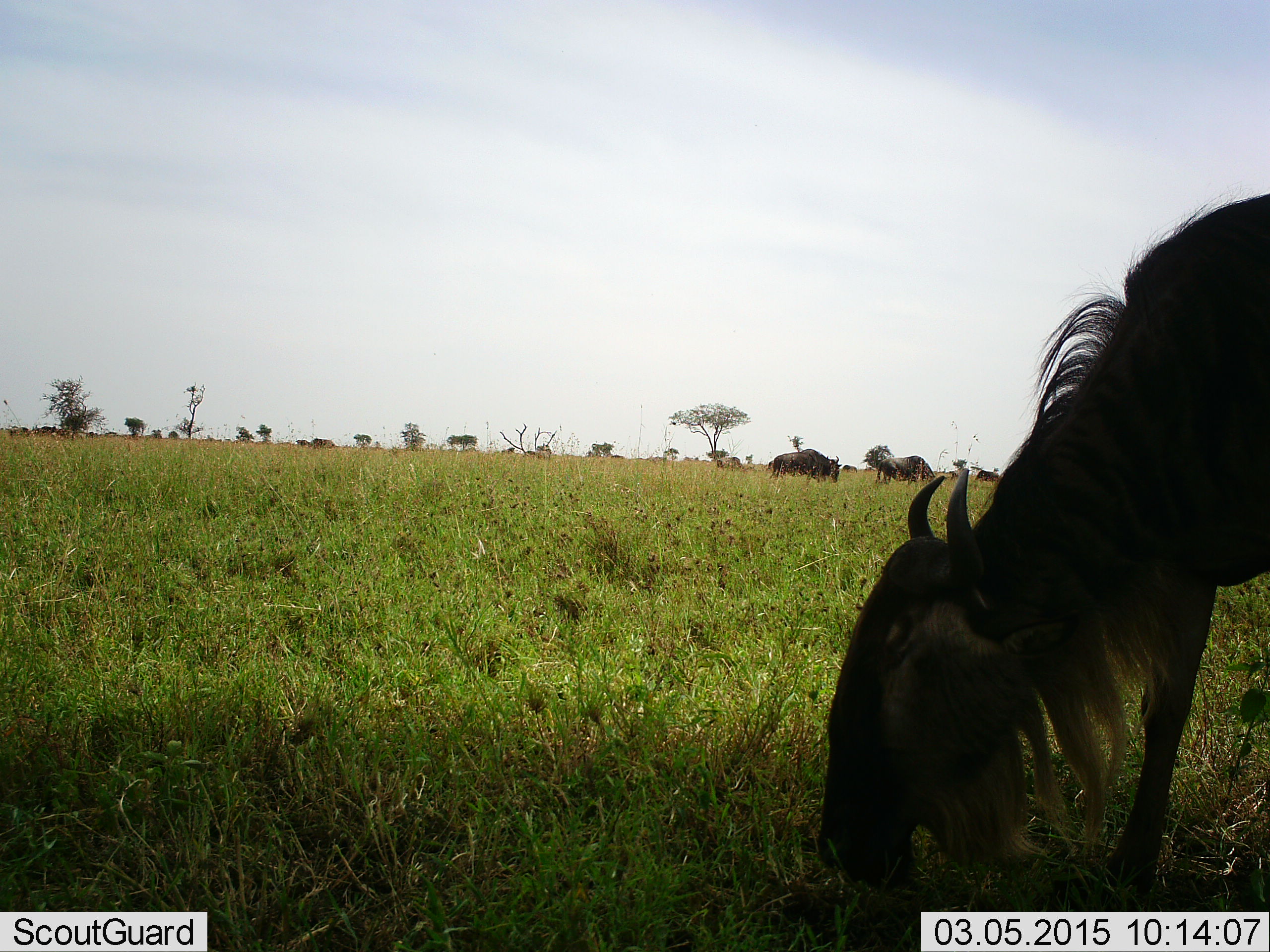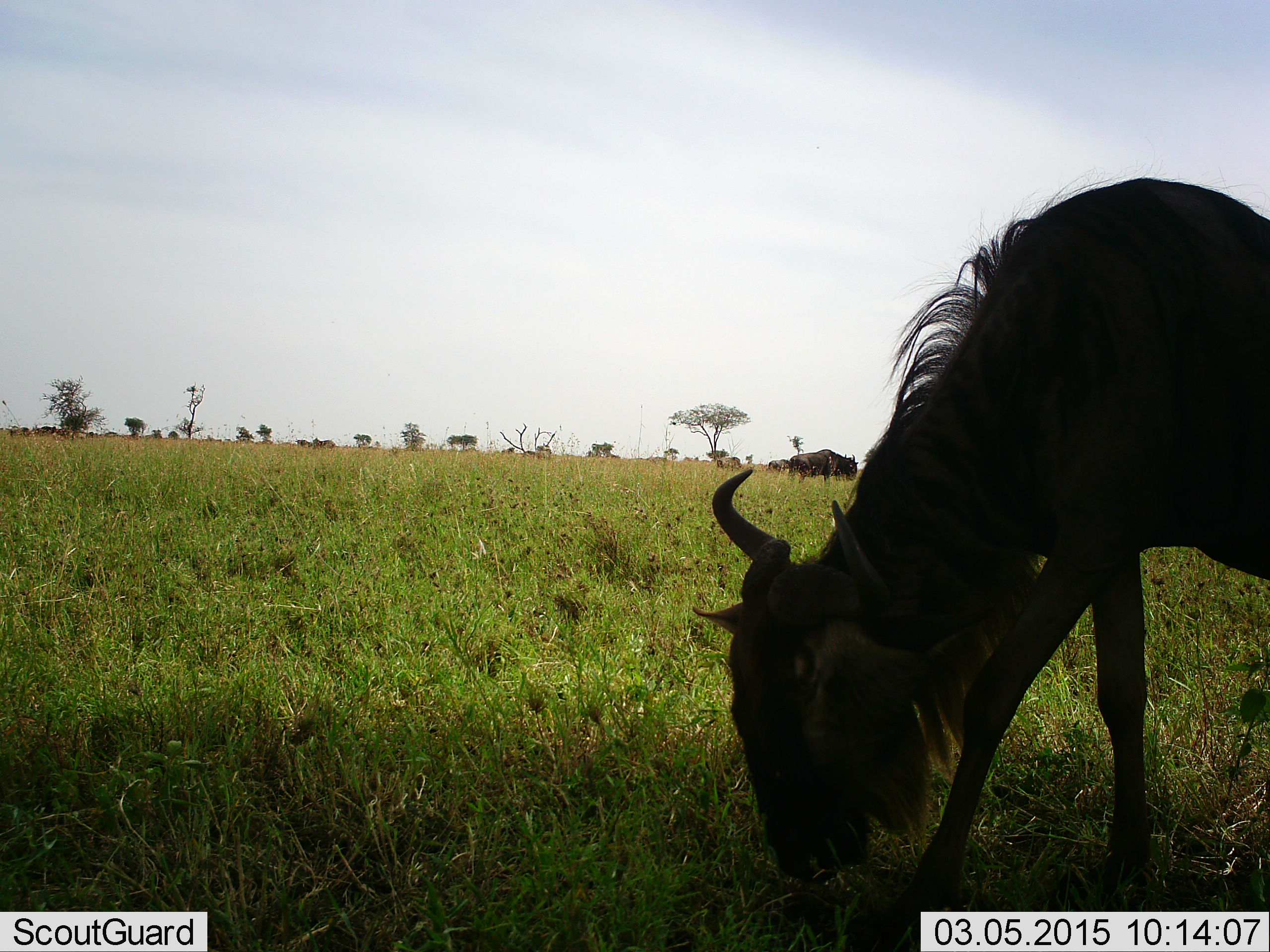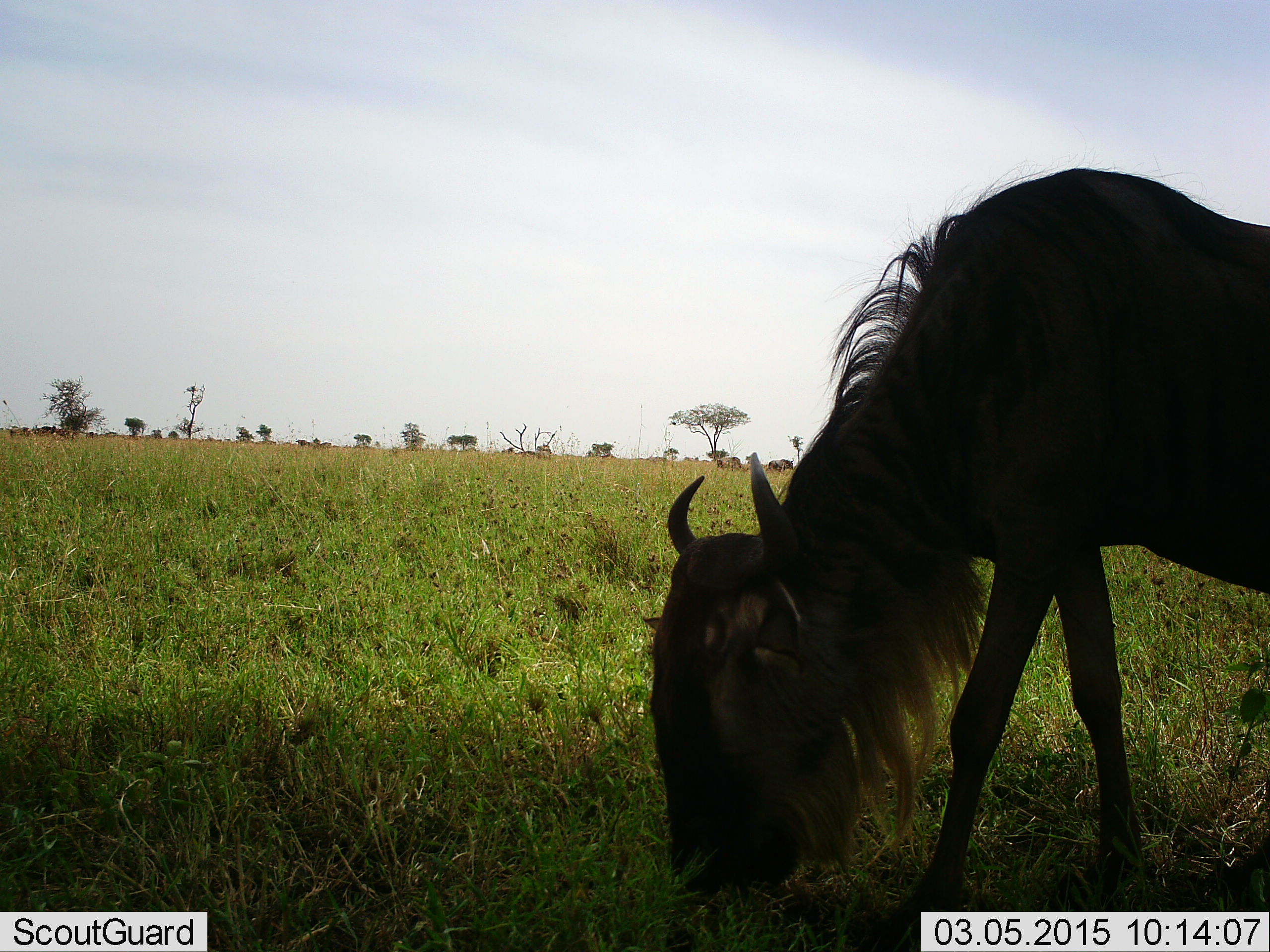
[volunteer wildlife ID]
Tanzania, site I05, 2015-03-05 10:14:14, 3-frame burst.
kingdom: Animalia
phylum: Chordata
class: Mammalia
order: Artiodactyla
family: Bovidae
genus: Connochaetes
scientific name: Connochaetes taurinus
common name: blue wildebeest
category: wildebeest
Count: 2.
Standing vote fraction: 20%.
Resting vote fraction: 0%.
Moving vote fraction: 30%.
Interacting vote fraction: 0%.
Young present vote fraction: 0%.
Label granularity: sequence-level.